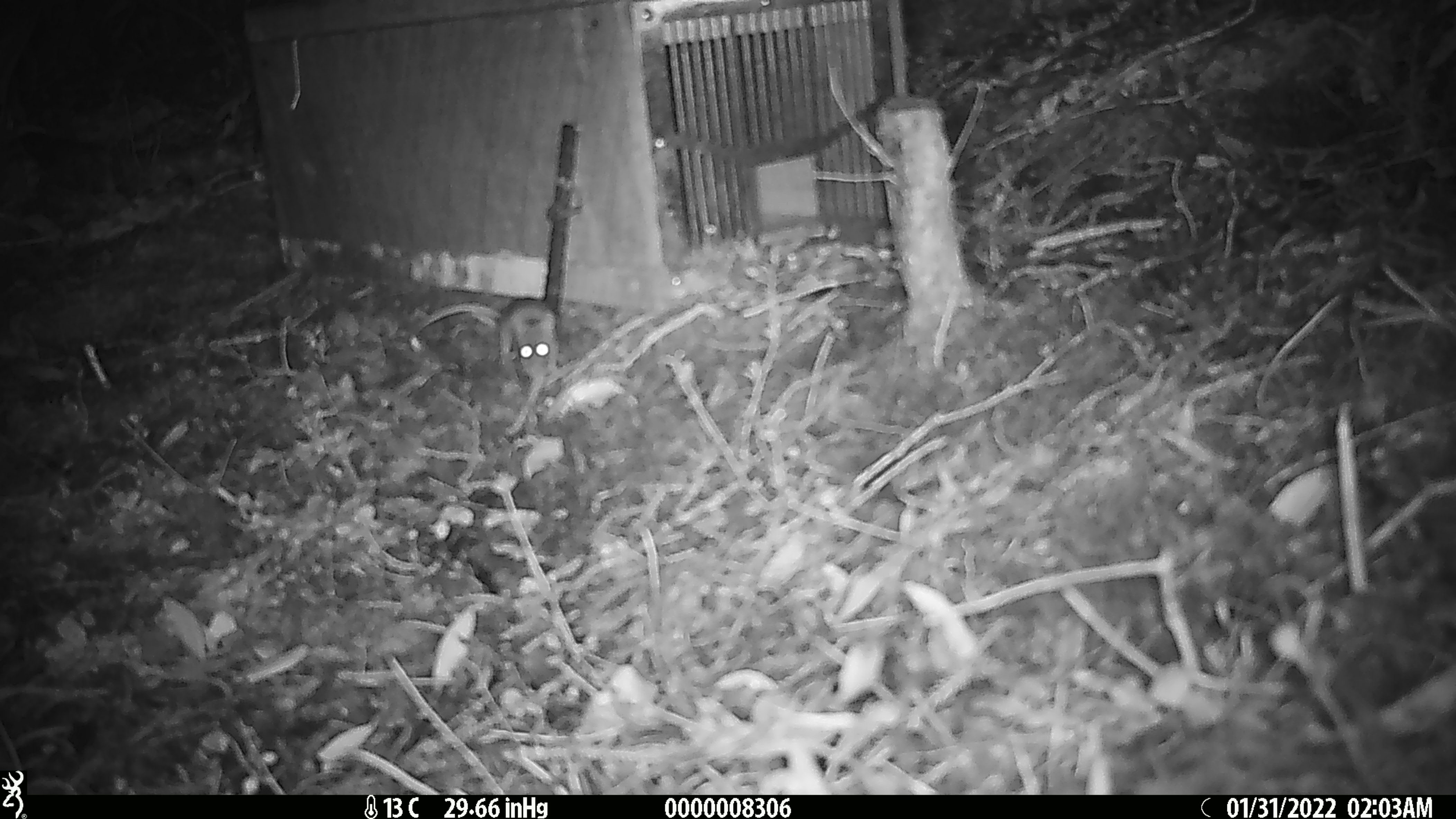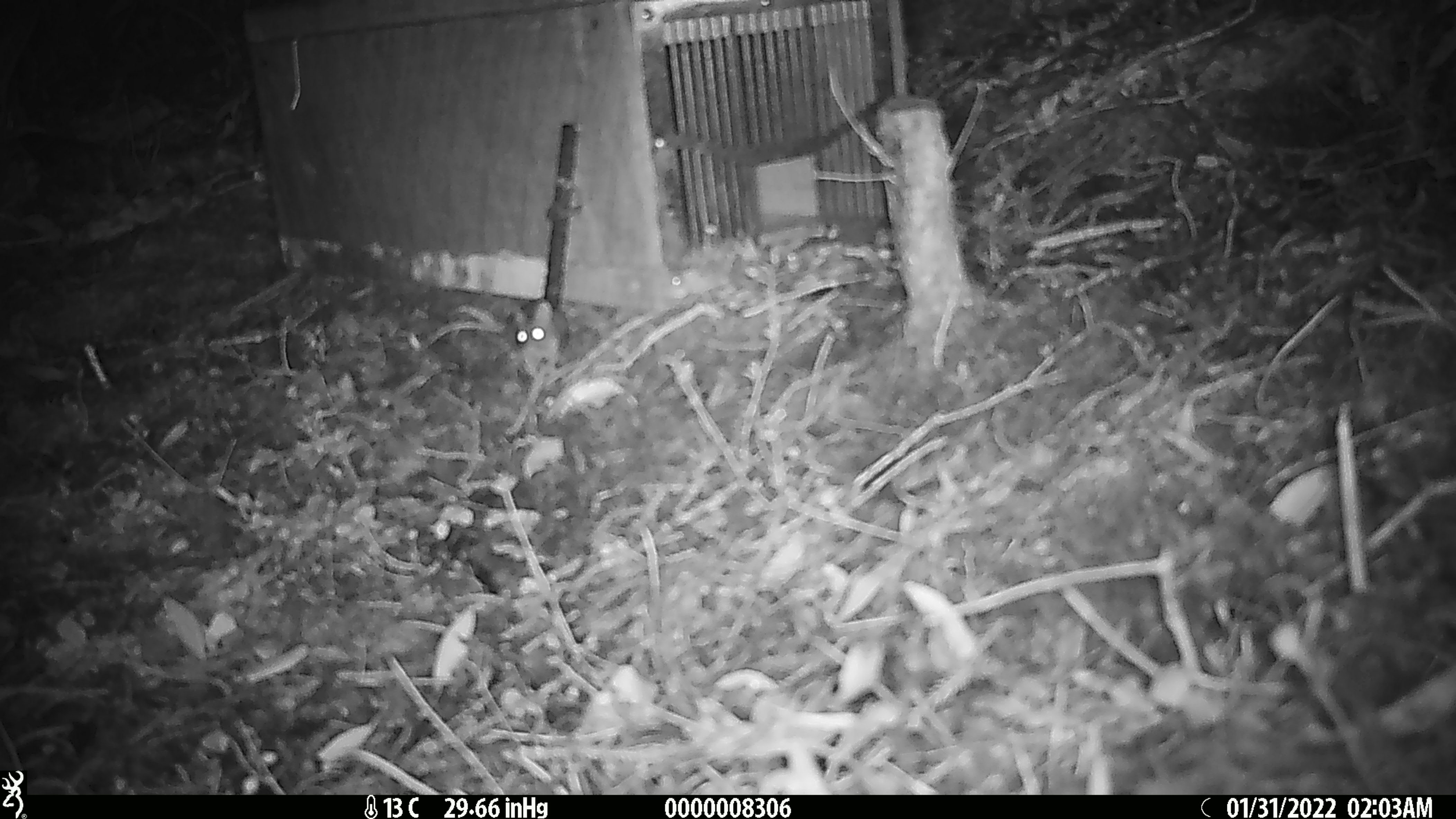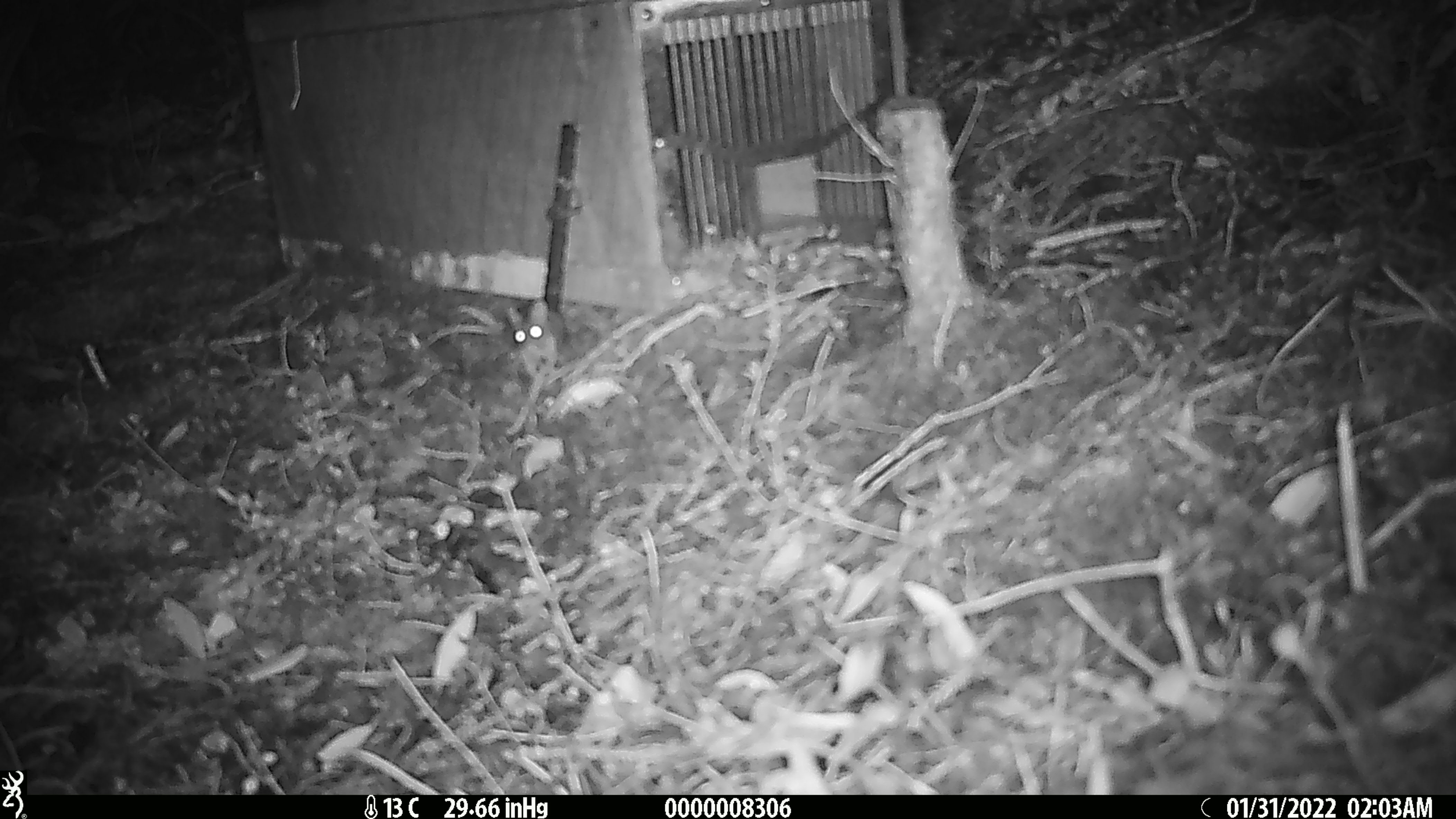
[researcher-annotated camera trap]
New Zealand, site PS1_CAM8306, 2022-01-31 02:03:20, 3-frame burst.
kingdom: Animalia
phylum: Chordata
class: Mammalia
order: Rodentia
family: Muridae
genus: Mus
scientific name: Mus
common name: mouse